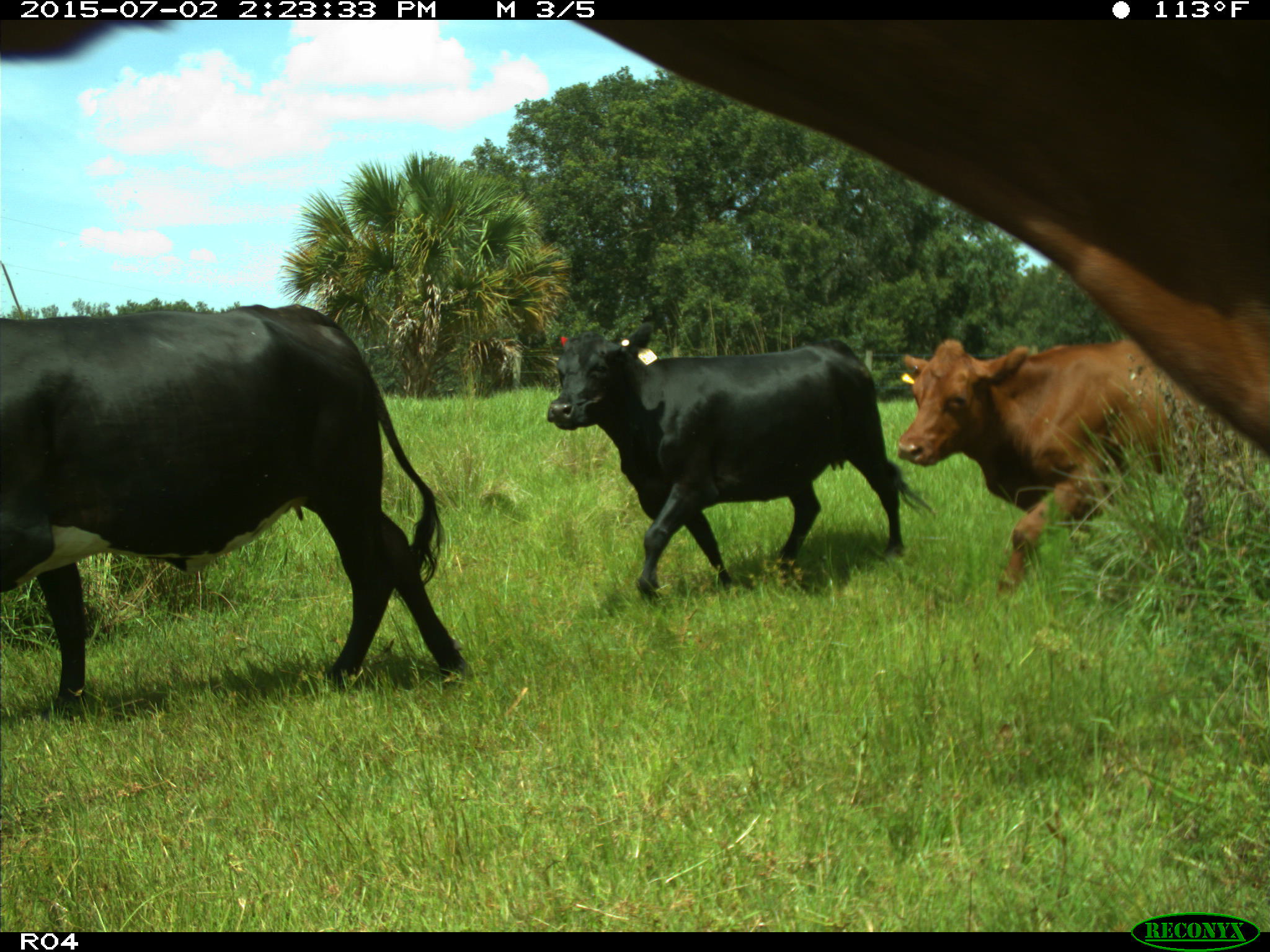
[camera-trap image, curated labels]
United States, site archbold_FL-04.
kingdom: Animalia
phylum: Chordata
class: Mammalia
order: Artiodactyla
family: Bovidae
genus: Bos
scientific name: Bos taurus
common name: domestic cow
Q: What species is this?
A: Bos taurus (domestic cow).